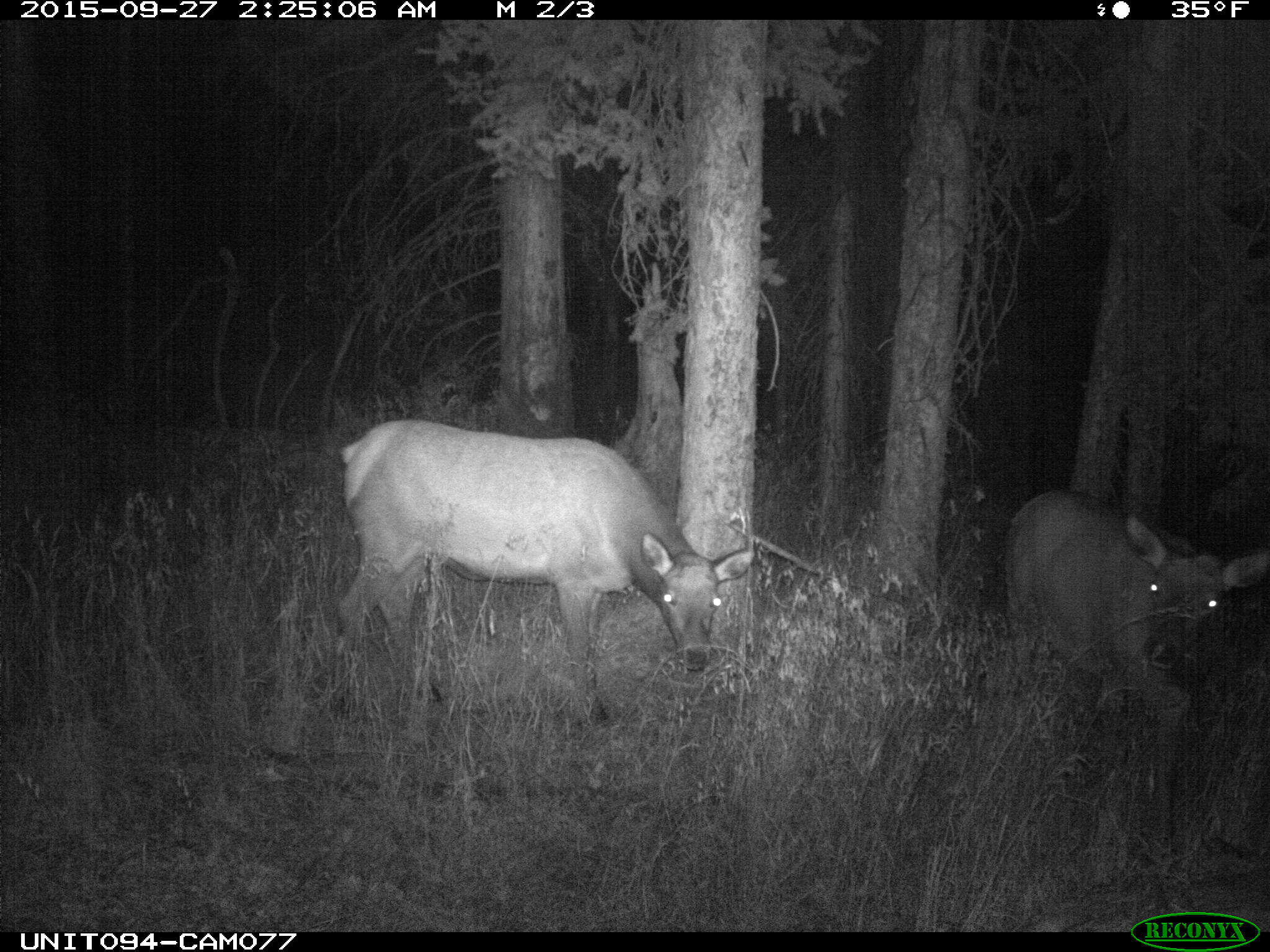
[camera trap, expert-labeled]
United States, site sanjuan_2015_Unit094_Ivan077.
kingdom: Animalia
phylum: Chordata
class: Mammalia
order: Artiodactyla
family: Cervidae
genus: Cervus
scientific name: Cervus elaphus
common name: red deer